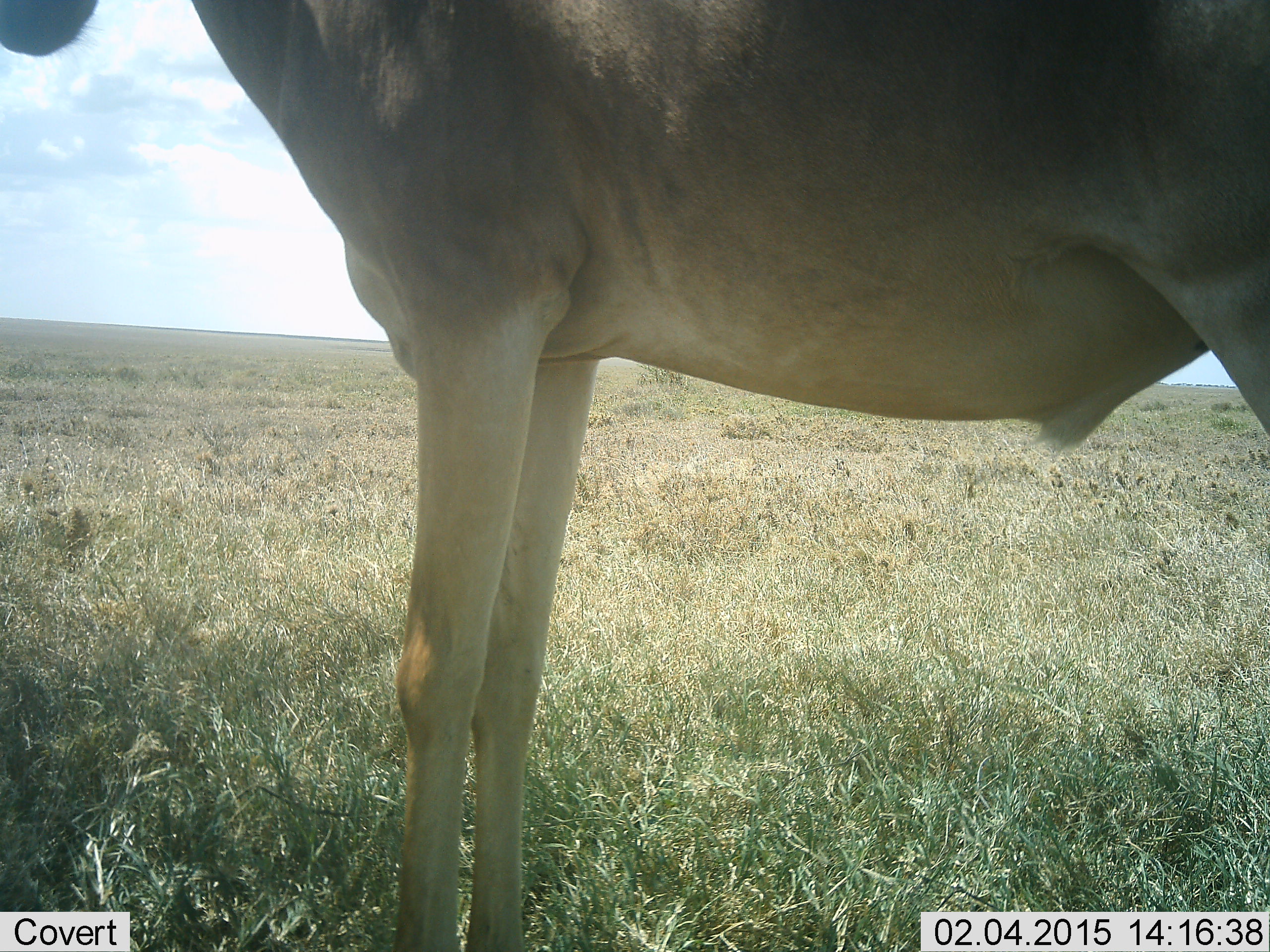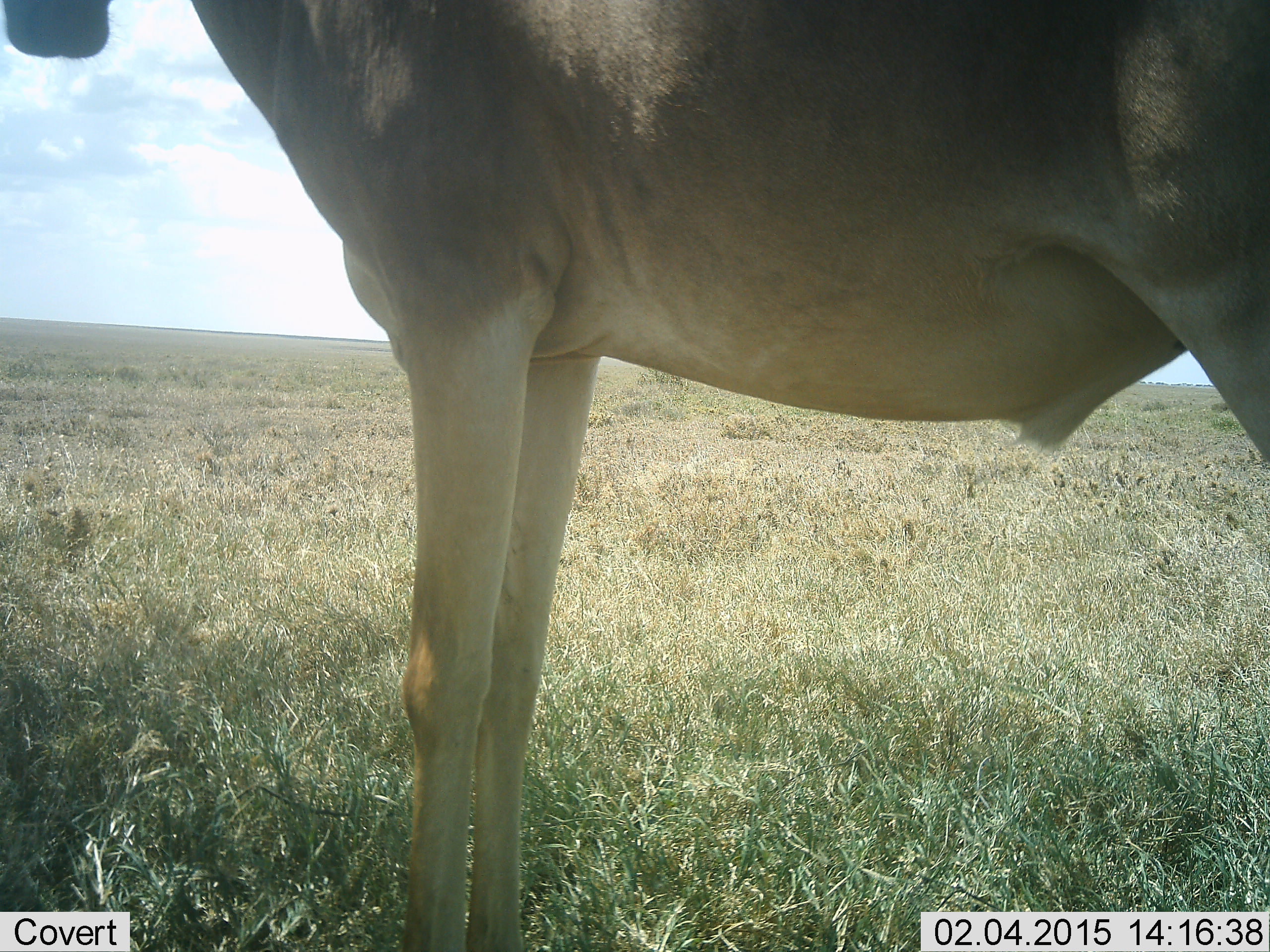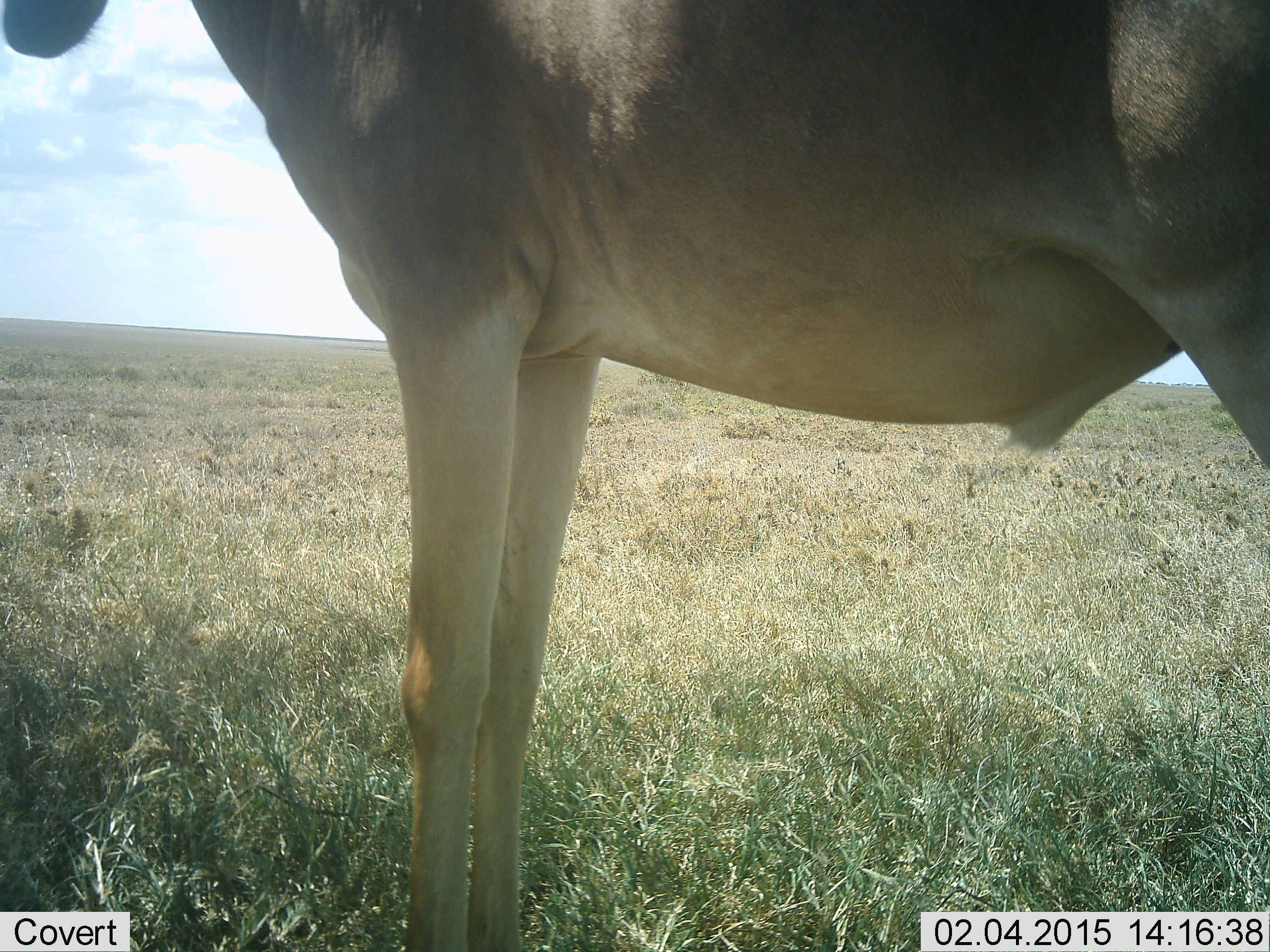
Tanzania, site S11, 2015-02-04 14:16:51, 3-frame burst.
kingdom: Animalia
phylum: Chordata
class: Mammalia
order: Artiodactyla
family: Bovidae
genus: Alcelaphus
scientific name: Alcelaphus buselaphus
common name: hartebeest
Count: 1.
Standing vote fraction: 100%.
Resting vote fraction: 0%.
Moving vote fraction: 0%.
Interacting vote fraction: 0%.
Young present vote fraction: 0%.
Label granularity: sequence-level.